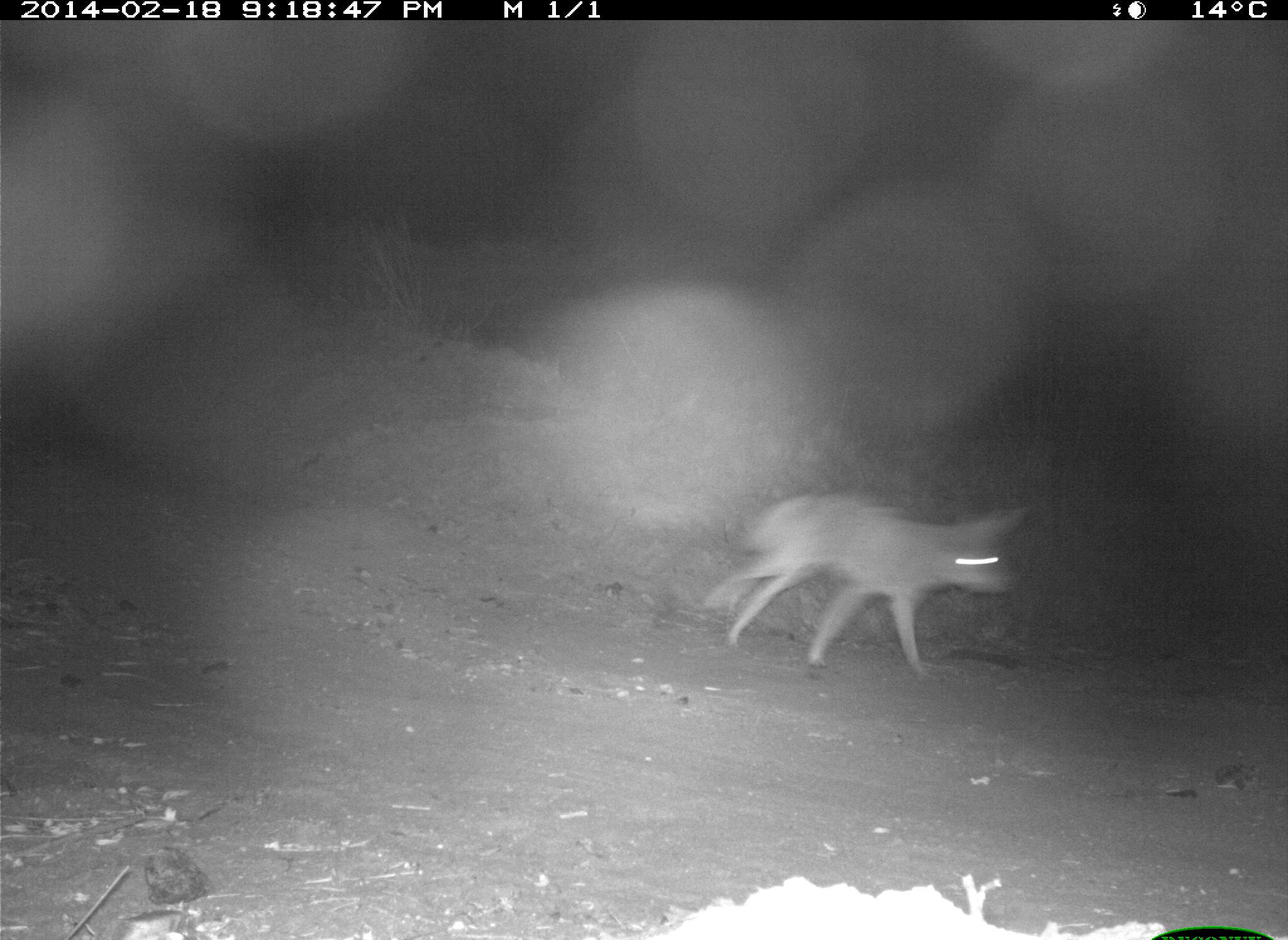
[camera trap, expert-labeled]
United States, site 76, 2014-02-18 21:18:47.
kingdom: Animalia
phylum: Chordata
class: Mammalia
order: Carnivora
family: Canidae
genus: Canis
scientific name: Canis latrans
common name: coyote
Coyote (Canis latrans).